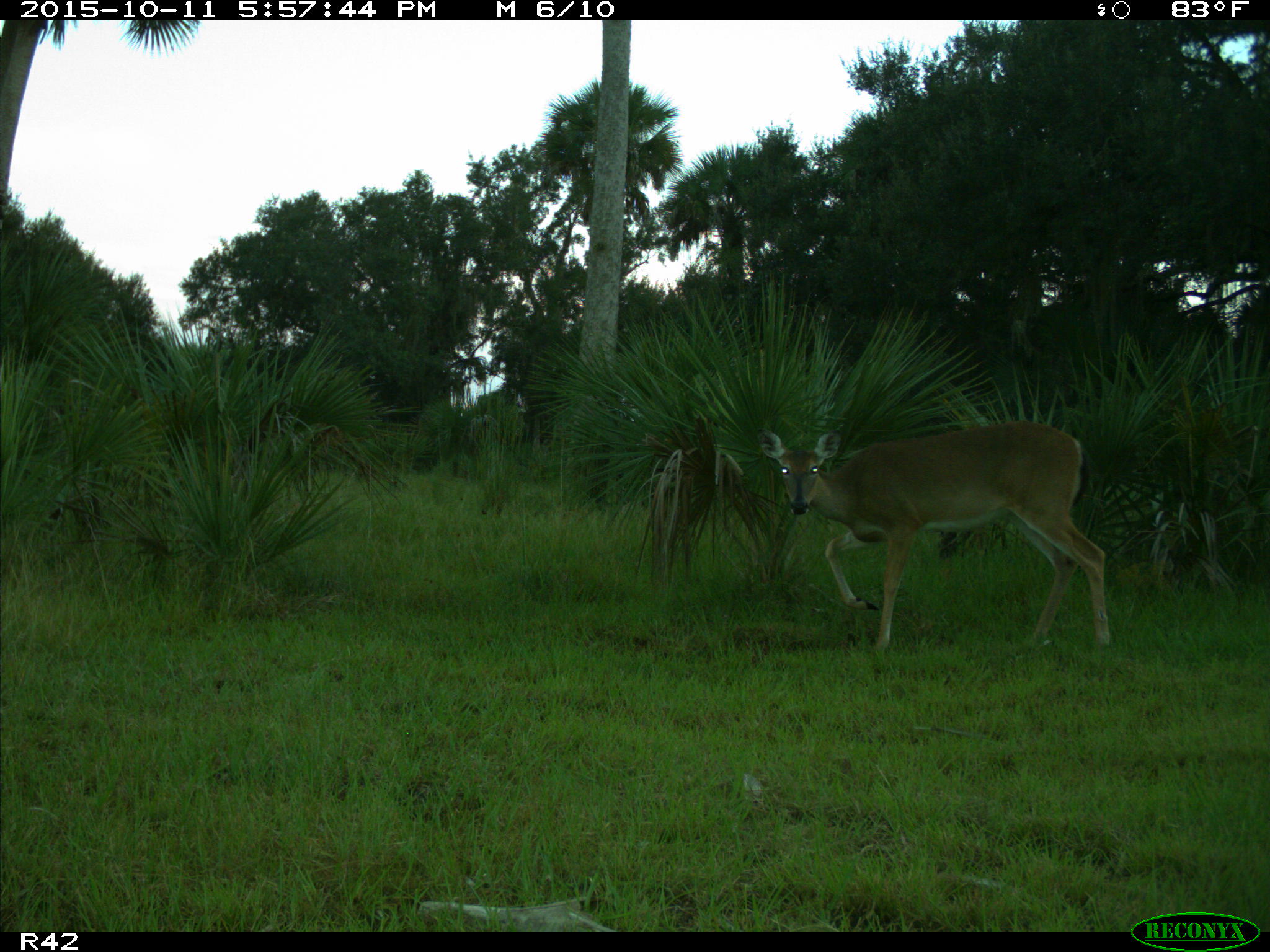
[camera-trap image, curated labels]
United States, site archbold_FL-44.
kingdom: Animalia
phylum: Chordata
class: Mammalia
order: Artiodactyla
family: Cervidae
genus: Odocoileus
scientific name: Odocoileus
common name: deer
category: unidentified deer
Unidentified deer (deer) (Odocoileus).